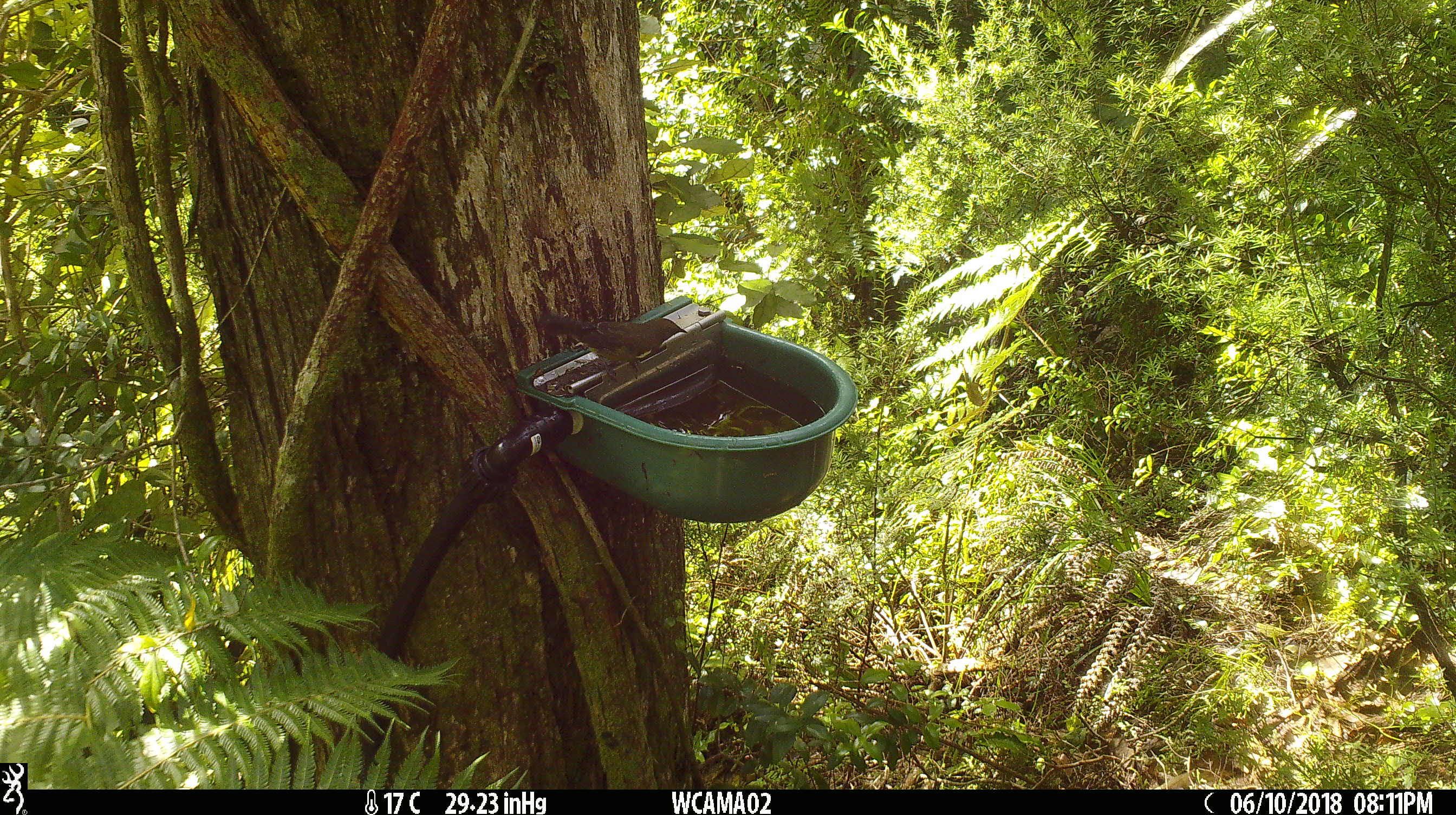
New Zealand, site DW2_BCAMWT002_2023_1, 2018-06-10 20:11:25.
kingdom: Animalia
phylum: Chordata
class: Aves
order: Passeriformes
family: Meliphagidae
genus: Anthornis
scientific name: Anthornis melanura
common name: new zealand bellbird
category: bellbird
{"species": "bellbird (new zealand bellbird) (Anthornis melanura)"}